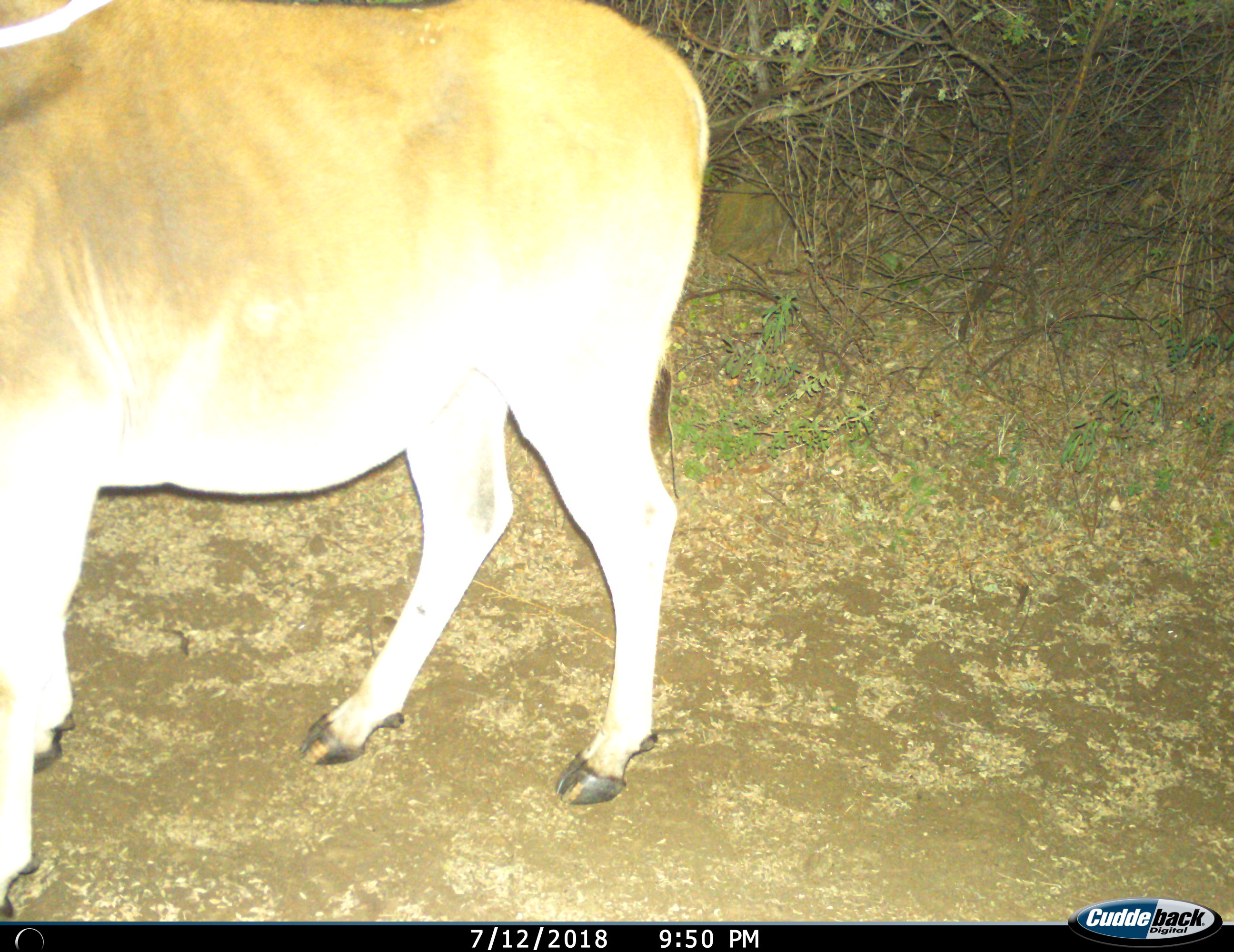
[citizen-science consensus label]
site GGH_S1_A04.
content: unidentified animal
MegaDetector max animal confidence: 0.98